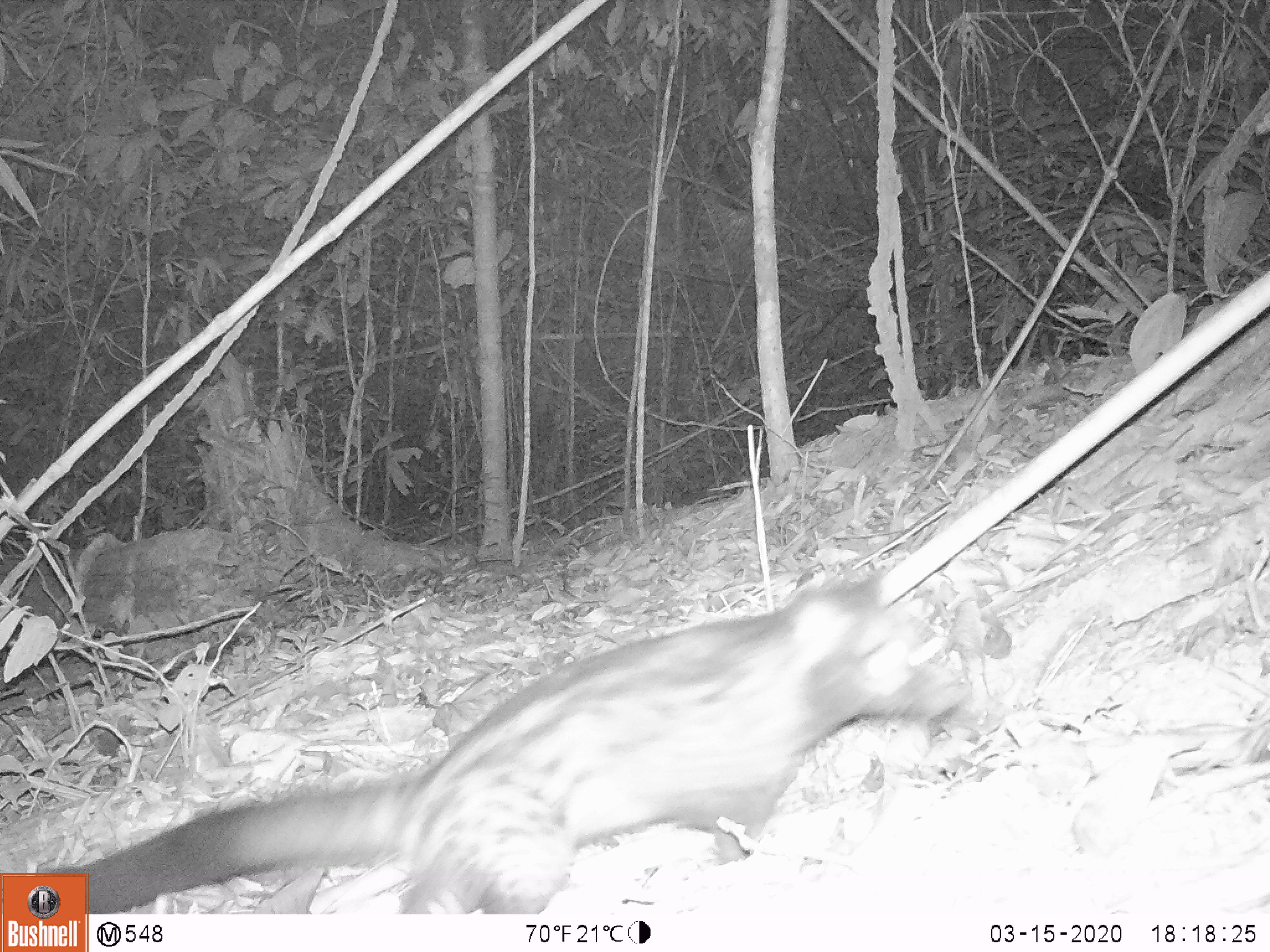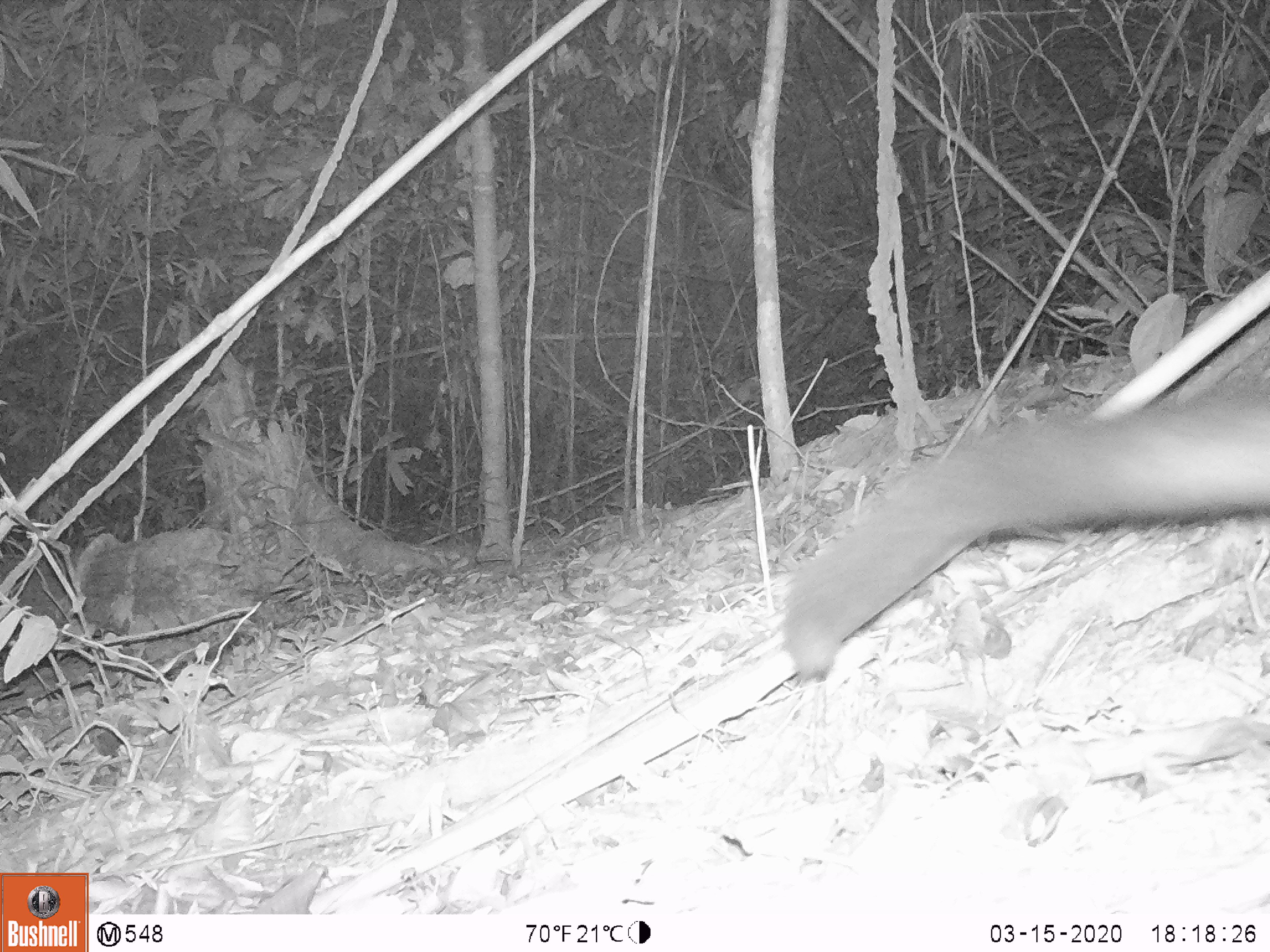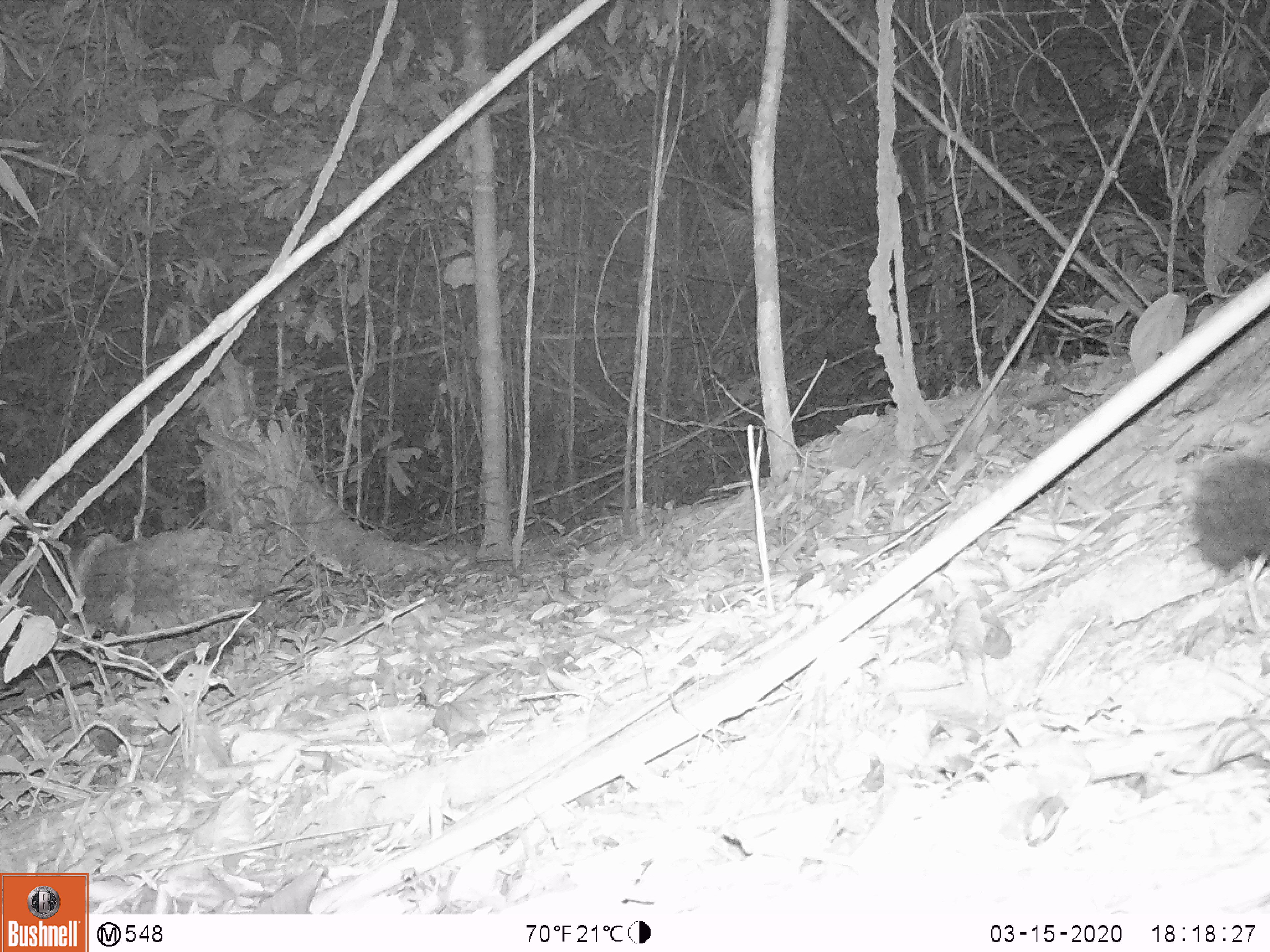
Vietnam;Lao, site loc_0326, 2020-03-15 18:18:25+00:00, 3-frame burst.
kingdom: Animalia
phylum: Chordata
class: Mammalia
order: Carnivora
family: Viverridae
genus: Paradoxurus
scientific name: Paradoxurus hermaphroditus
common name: common palm civet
Common palm civet (Paradoxurus hermaphroditus). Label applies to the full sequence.